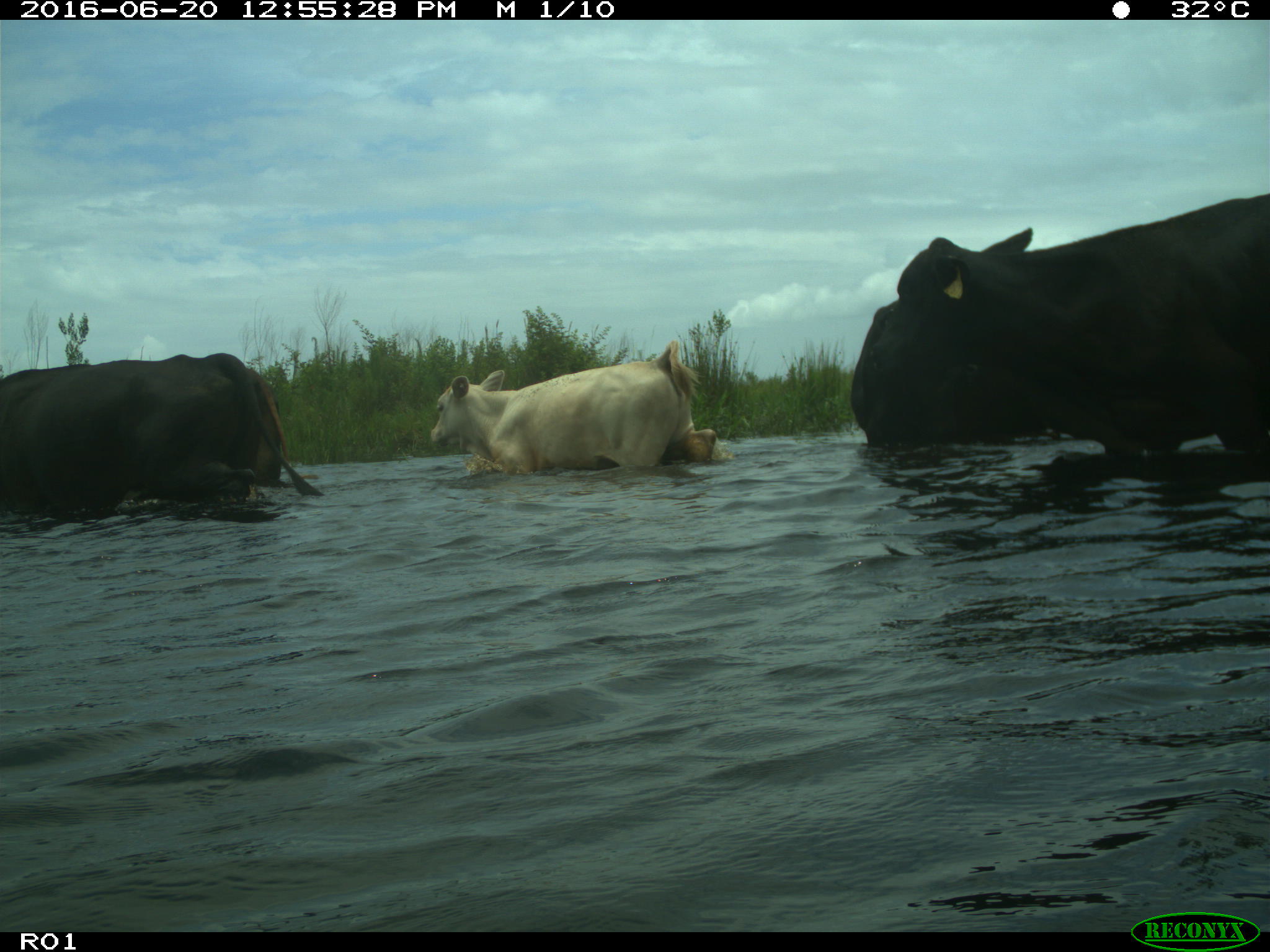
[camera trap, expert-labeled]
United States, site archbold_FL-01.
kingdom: Animalia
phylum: Chordata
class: Mammalia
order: Artiodactyla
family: Bovidae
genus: Bos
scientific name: Bos taurus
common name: domestic cow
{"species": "Bos taurus (domestic cow)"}